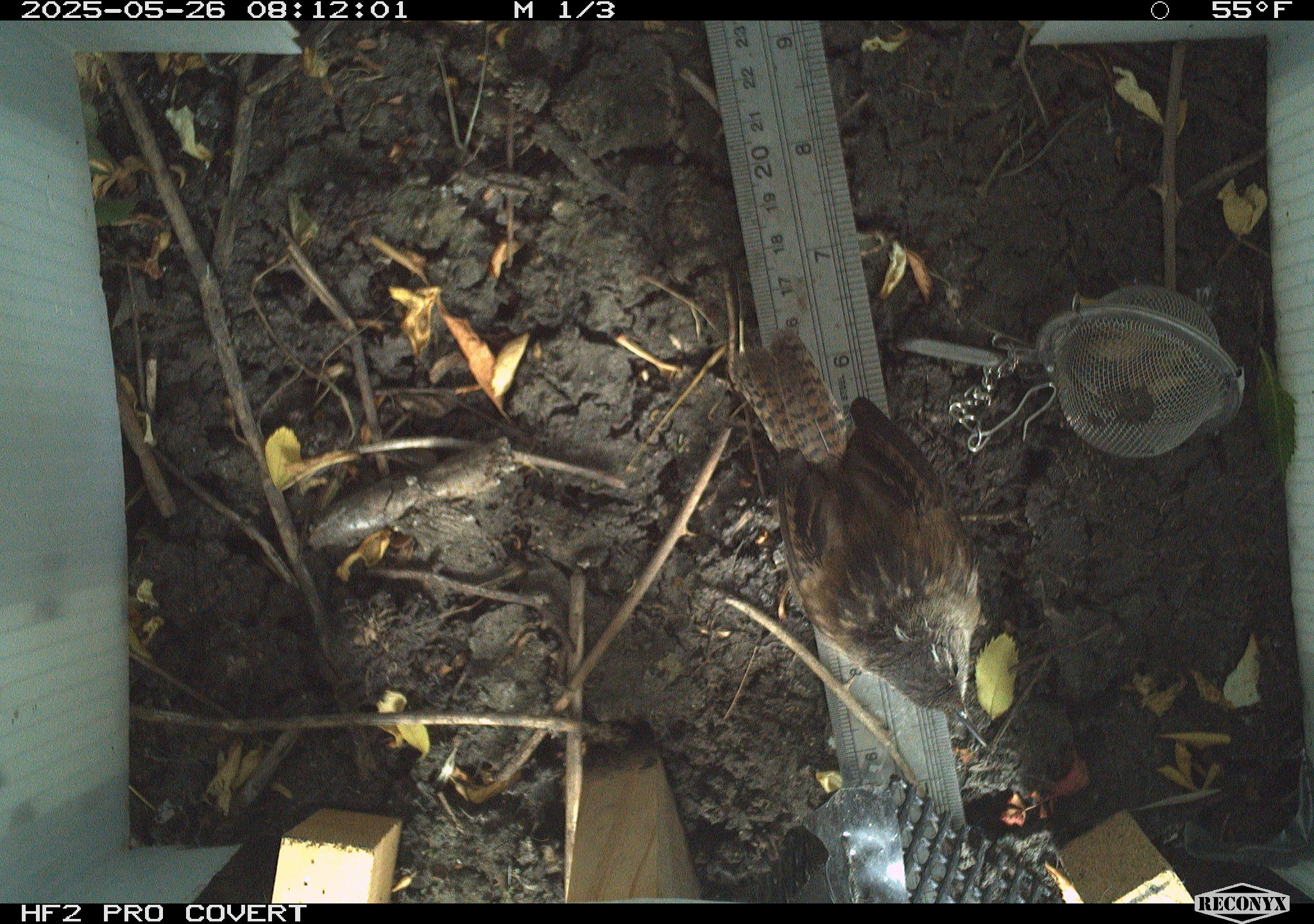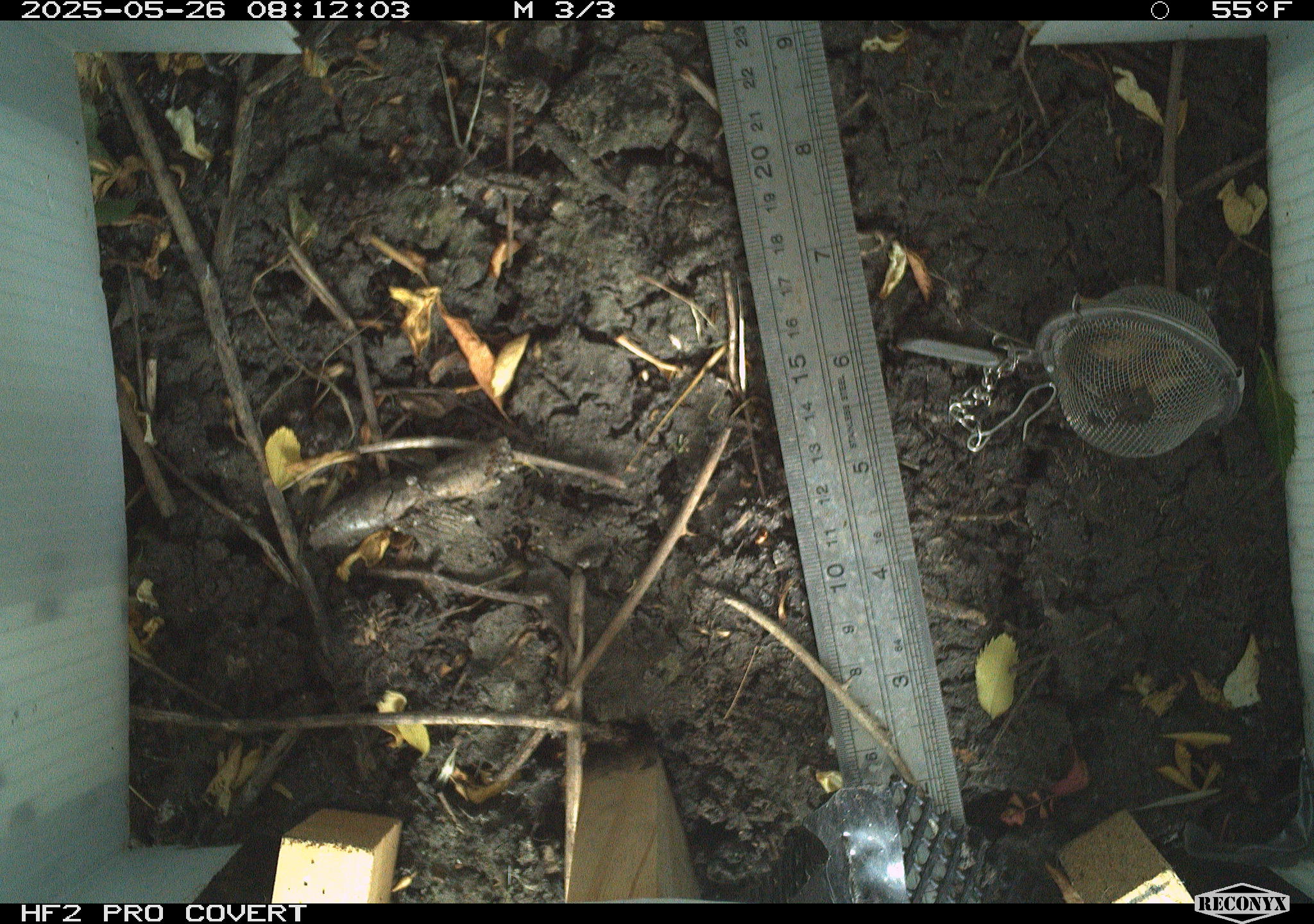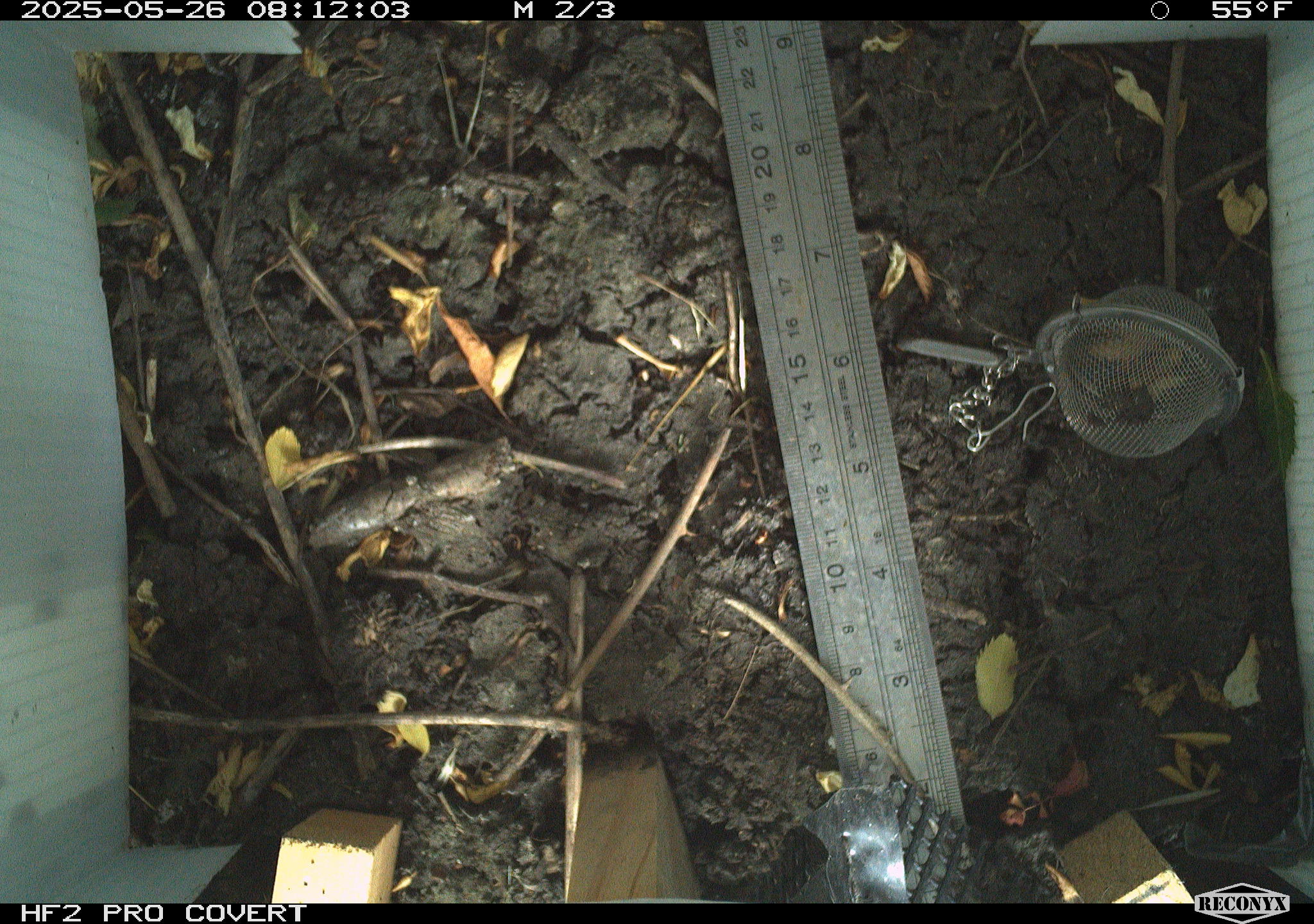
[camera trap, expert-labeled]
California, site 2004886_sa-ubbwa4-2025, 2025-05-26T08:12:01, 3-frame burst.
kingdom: Animalia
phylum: Chordata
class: Aves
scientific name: Aves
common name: bird